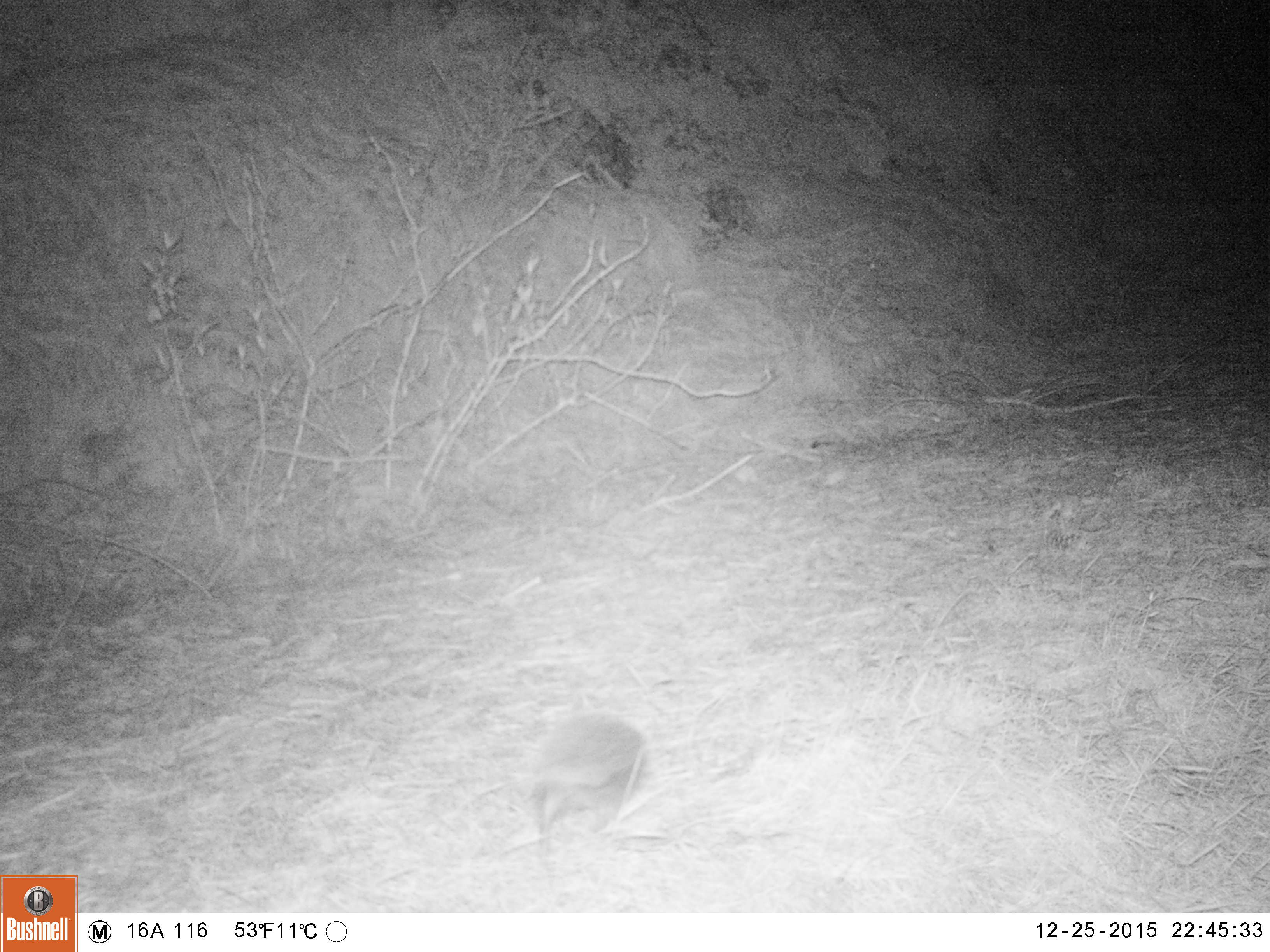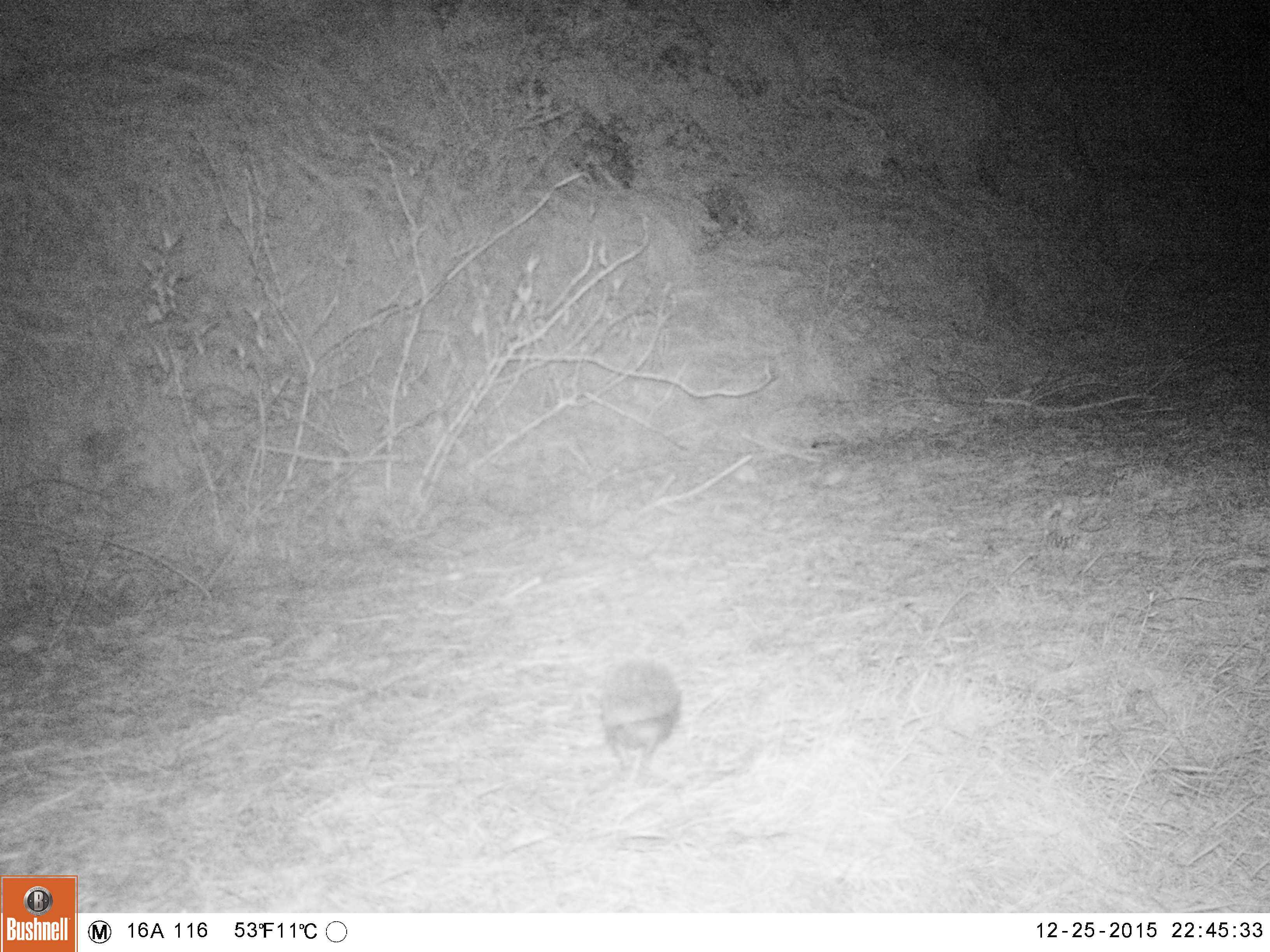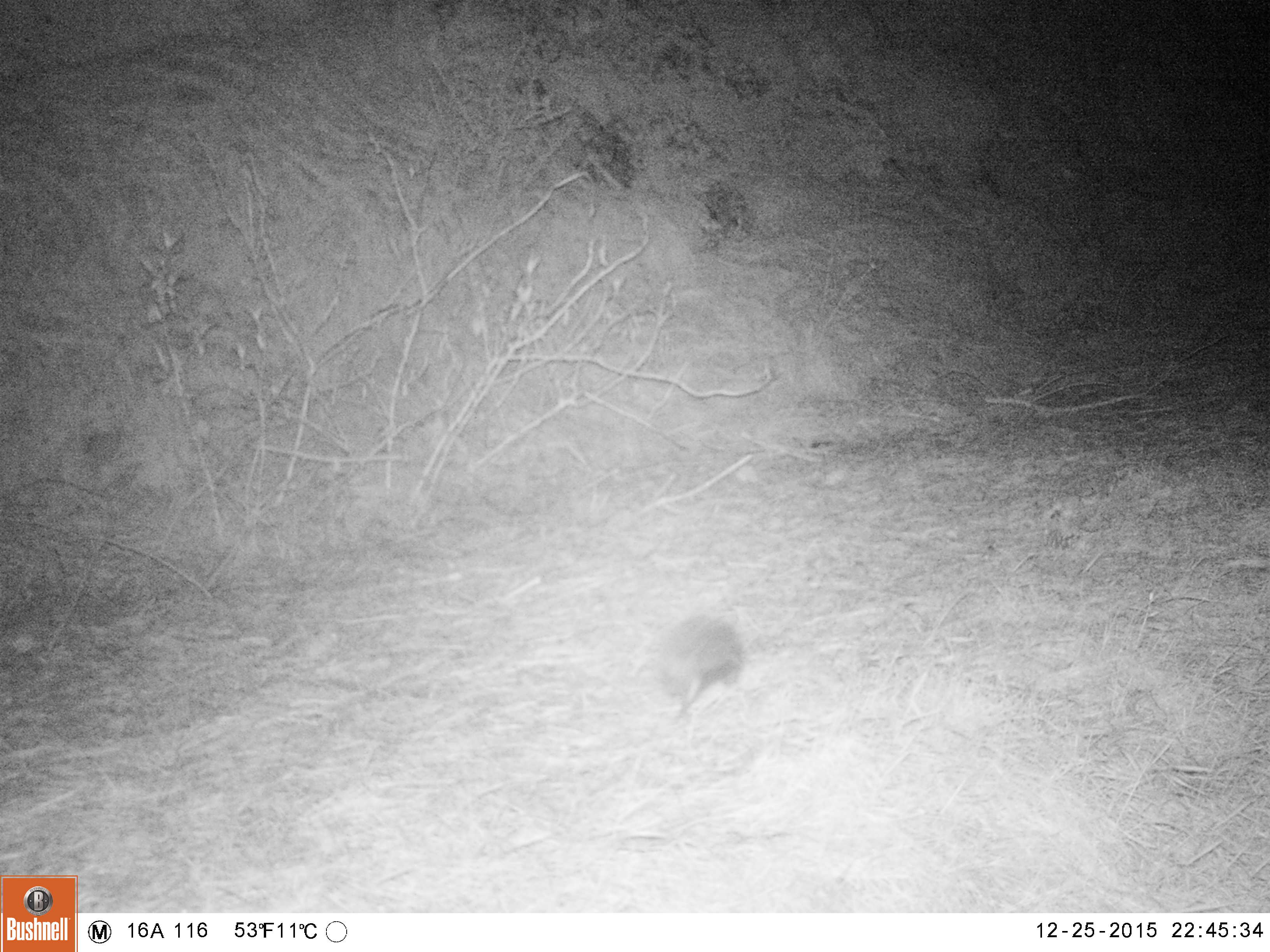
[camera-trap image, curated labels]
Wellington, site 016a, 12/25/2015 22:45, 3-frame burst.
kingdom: Animalia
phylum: Chordata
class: Mammalia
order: Eulipotyphla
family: Erinaceidae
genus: Erinaceus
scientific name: Erinaceus europaeus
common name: hedgehog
Hedgehog (Erinaceus europaeus).